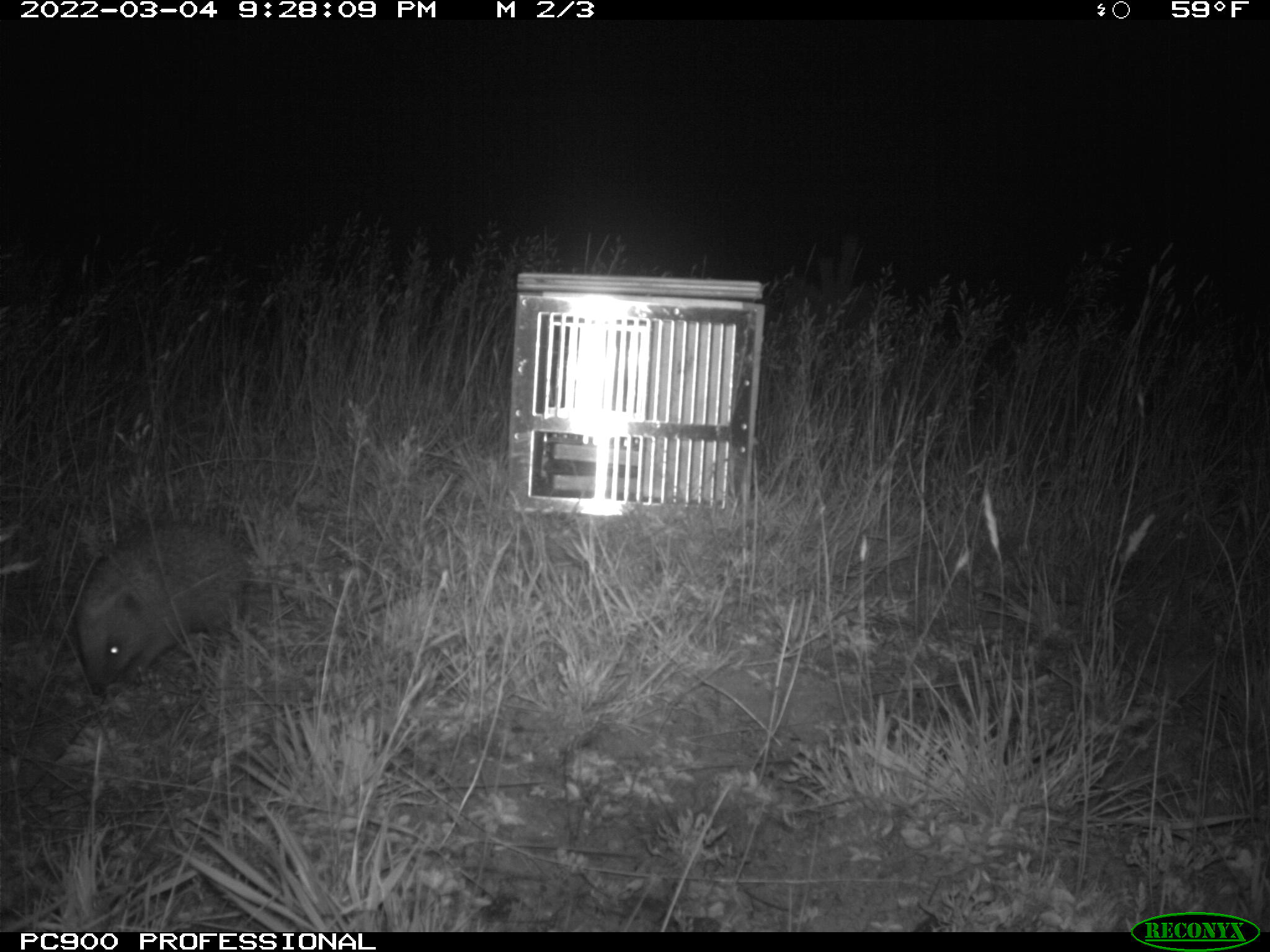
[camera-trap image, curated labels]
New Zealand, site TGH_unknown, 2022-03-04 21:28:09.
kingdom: Animalia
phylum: Chordata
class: Mammalia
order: Eulipotyphla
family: Erinaceidae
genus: Erinaceus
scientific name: Erinaceus europaeus europaeus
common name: european hedgehog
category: hedgehog